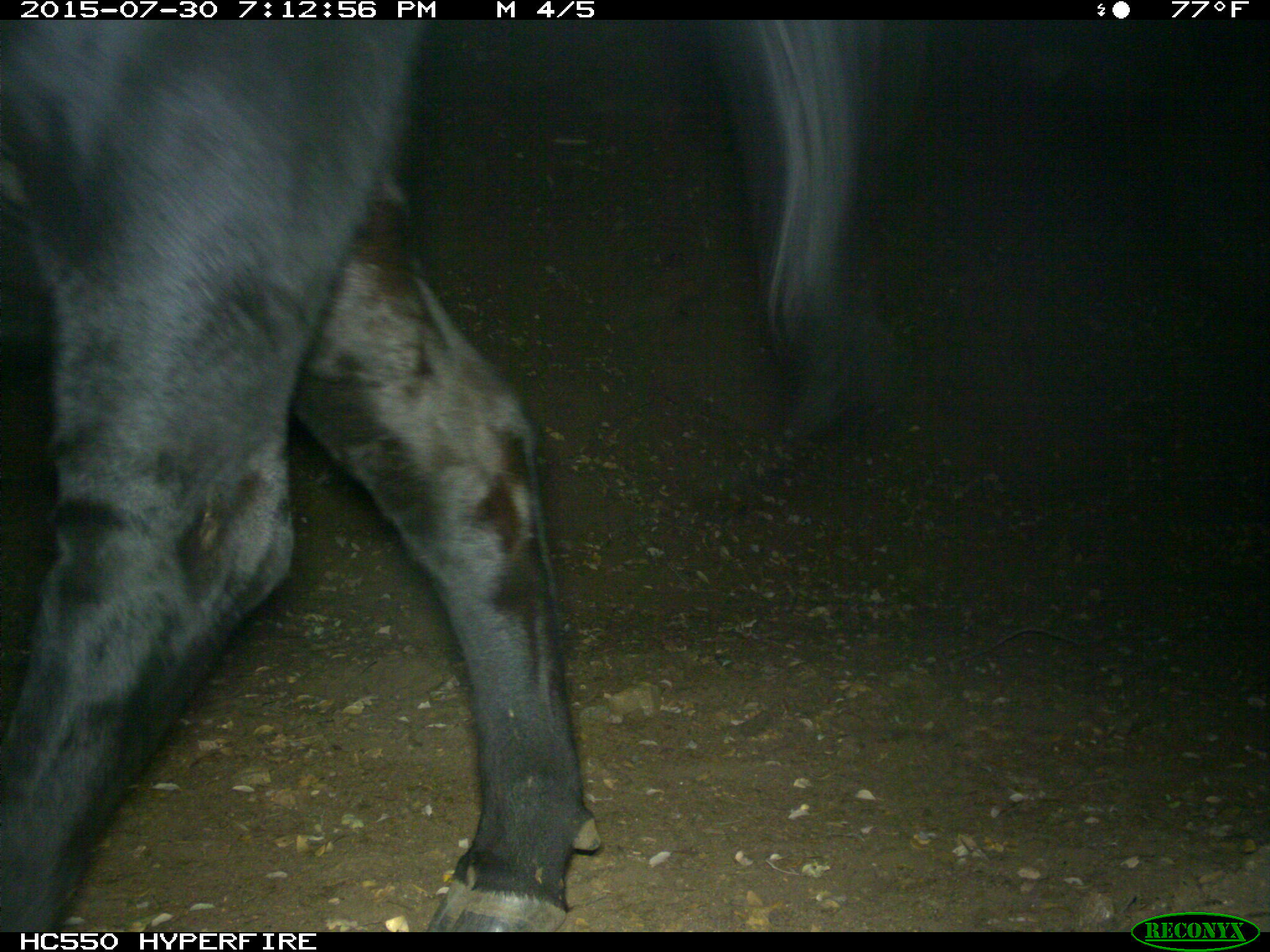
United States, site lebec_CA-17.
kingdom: Animalia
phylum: Chordata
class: Mammalia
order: Artiodactyla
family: Bovidae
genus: Bos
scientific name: Bos taurus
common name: domestic cow